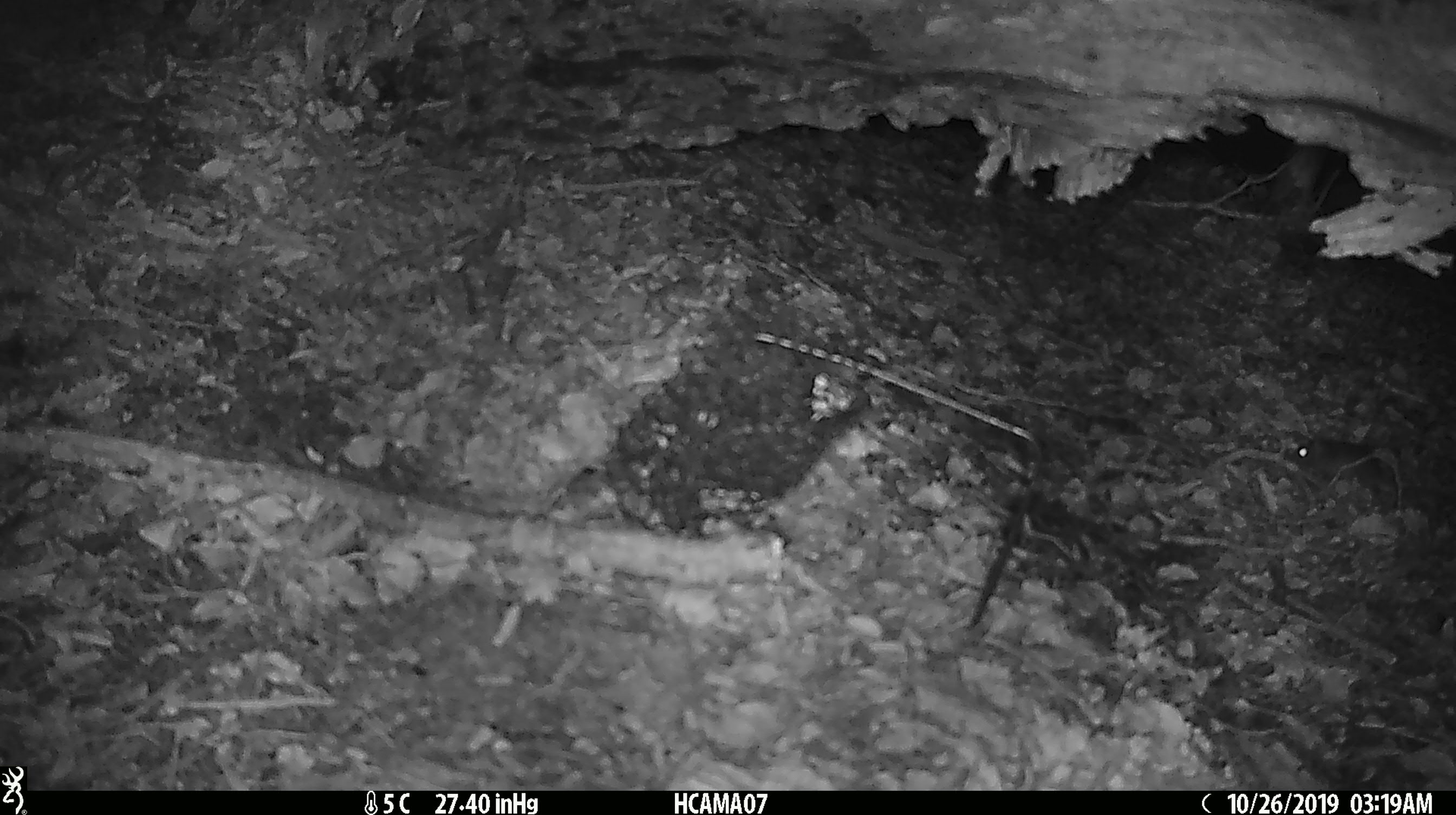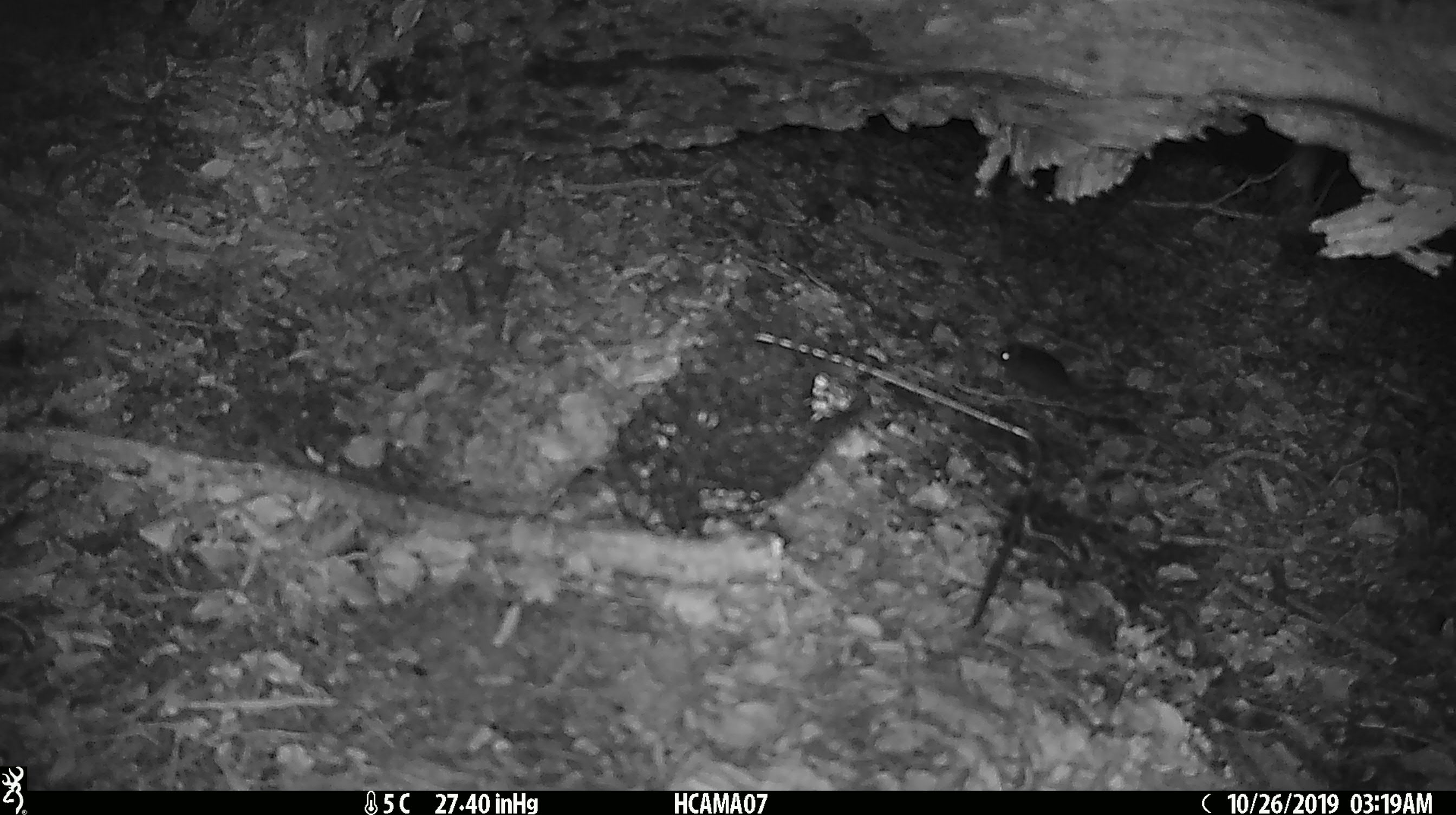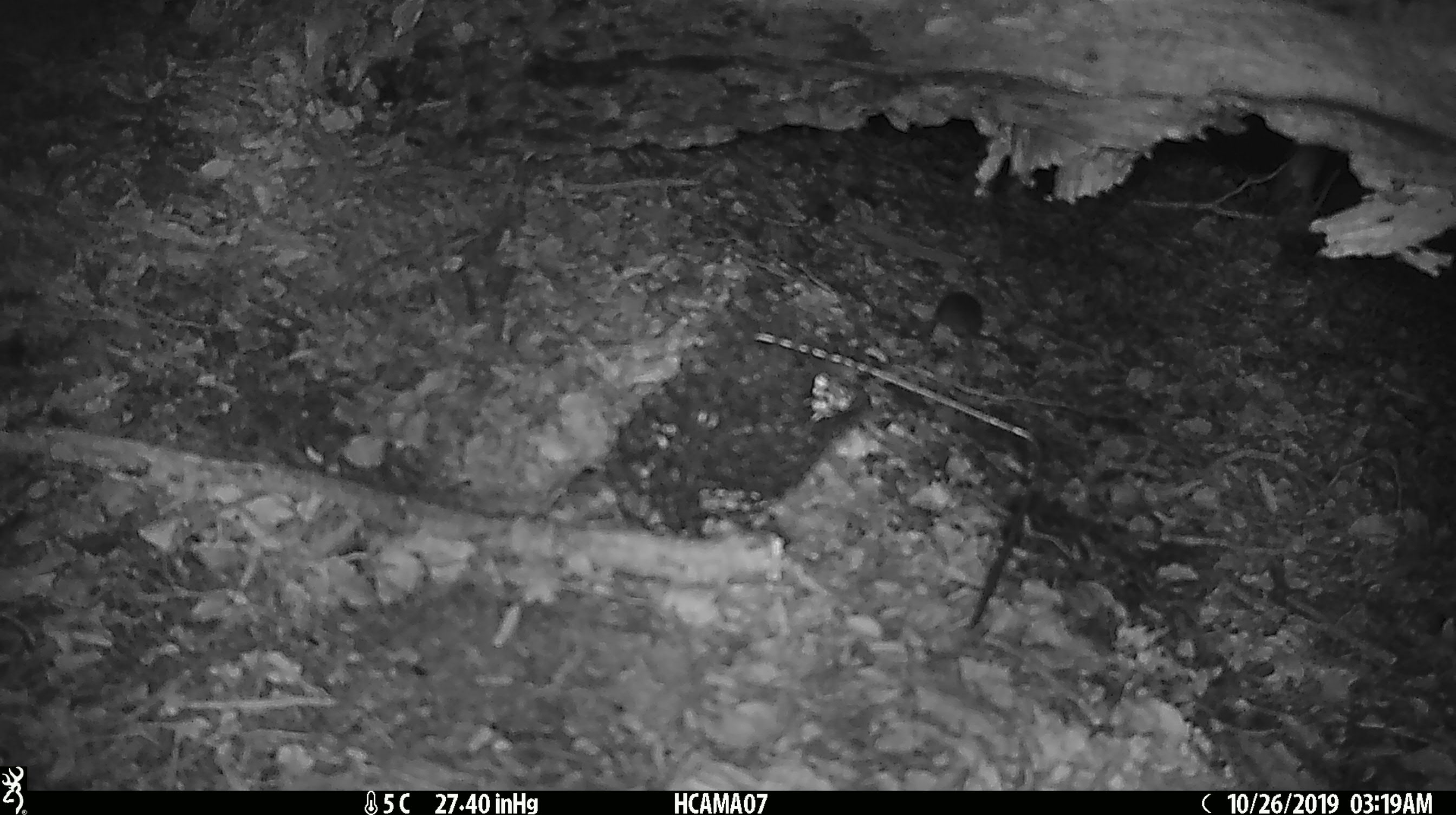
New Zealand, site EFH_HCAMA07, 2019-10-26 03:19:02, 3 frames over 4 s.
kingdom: Animalia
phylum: Chordata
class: Mammalia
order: Rodentia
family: Muridae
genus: Mus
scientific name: Mus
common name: mouse